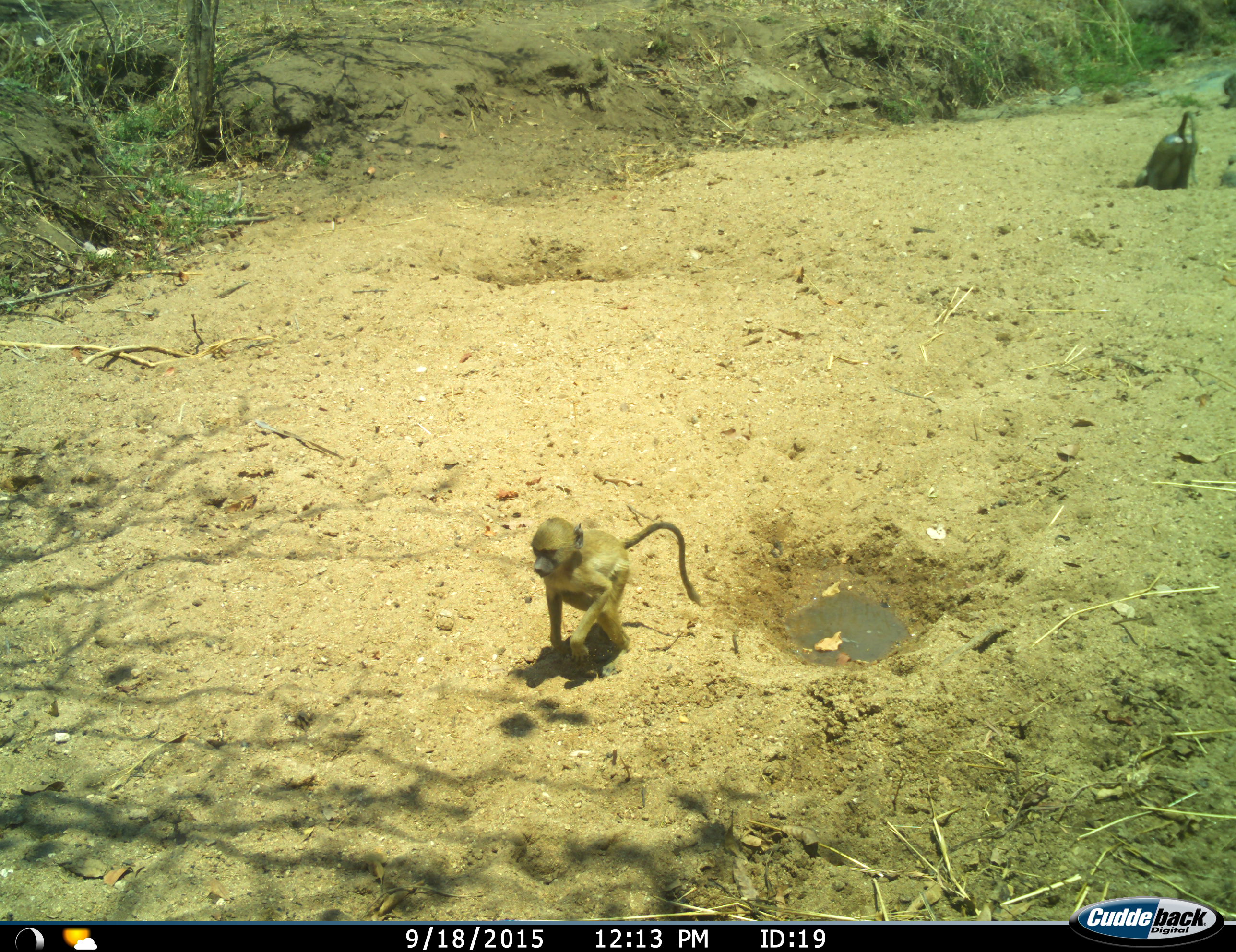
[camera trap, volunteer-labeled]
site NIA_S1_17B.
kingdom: Animalia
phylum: Chordata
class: Mammalia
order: Primates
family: Cercopithecidae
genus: Papio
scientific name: Papio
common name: baboon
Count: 2.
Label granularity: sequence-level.